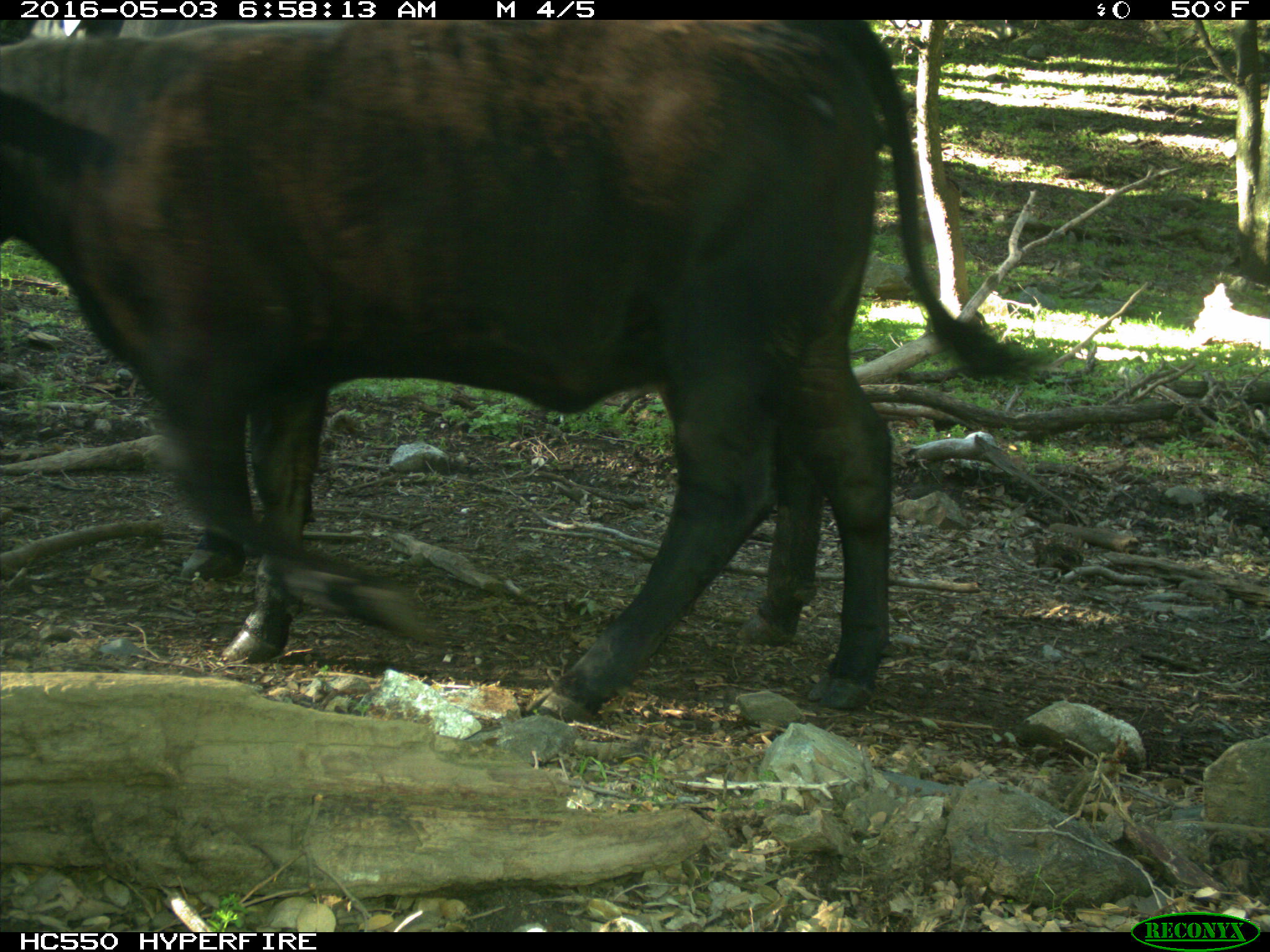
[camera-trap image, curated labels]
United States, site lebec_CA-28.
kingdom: Animalia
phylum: Chordata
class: Mammalia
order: Artiodactyla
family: Bovidae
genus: Bos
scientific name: Bos taurus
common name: domestic cow